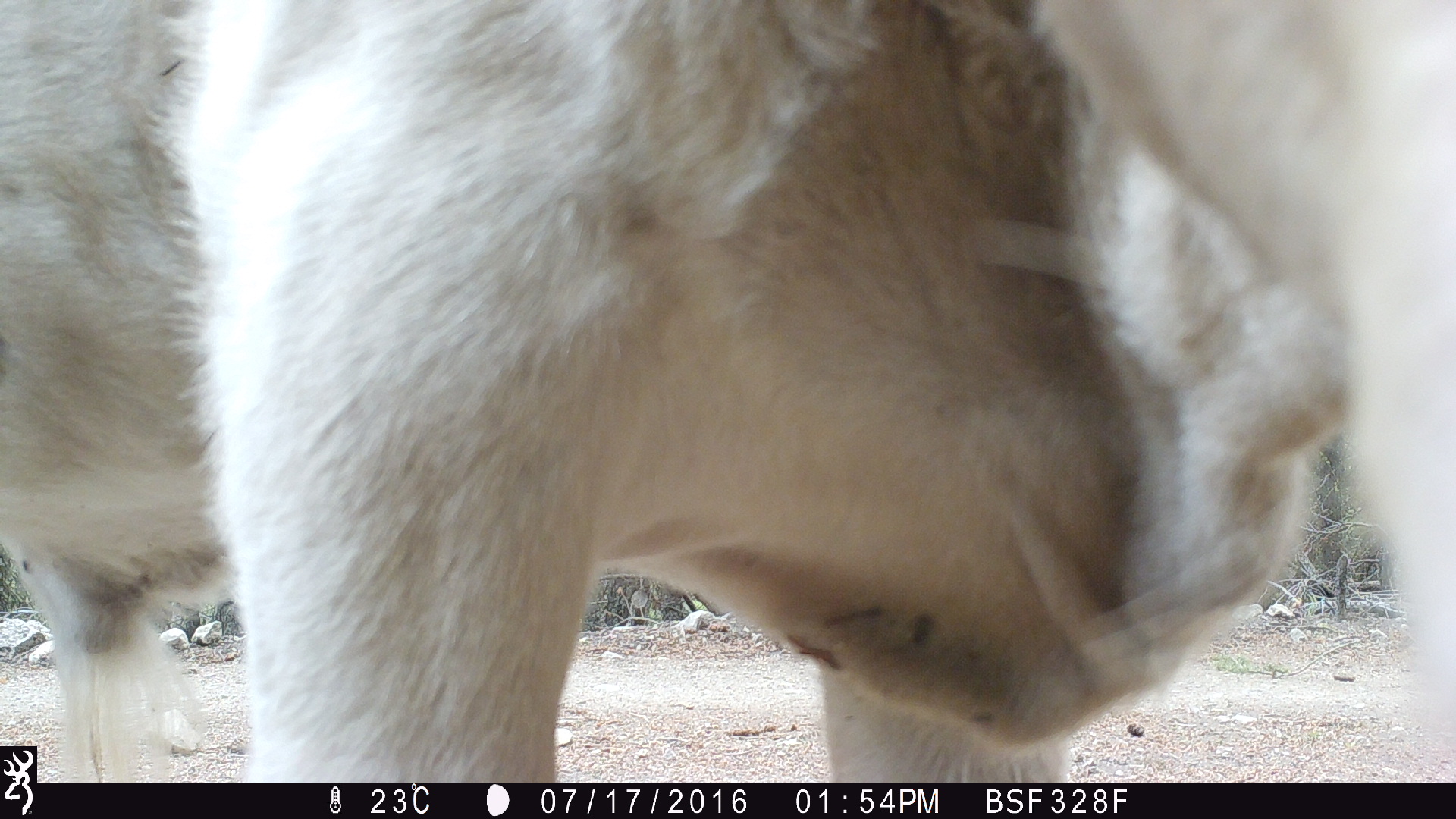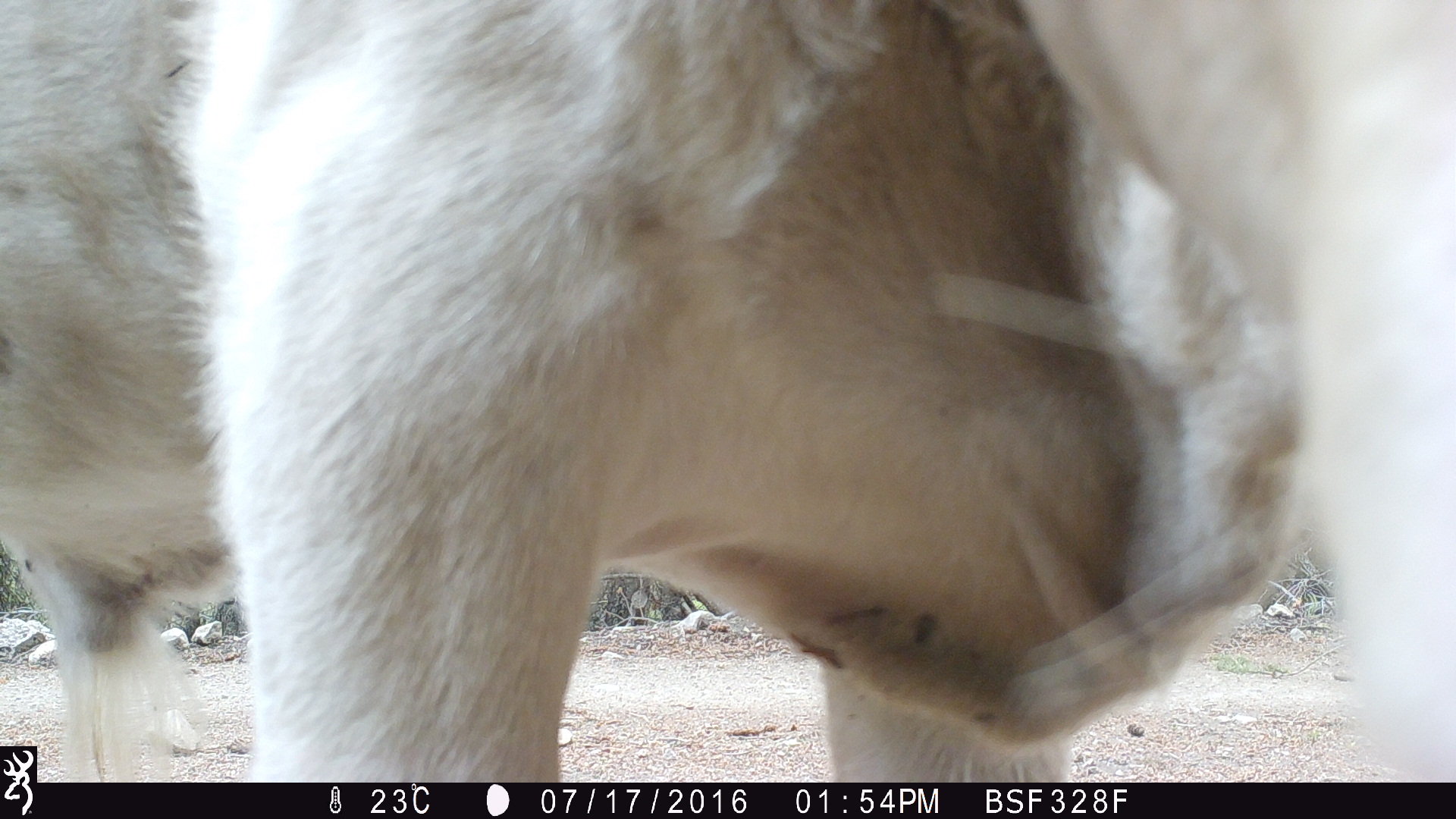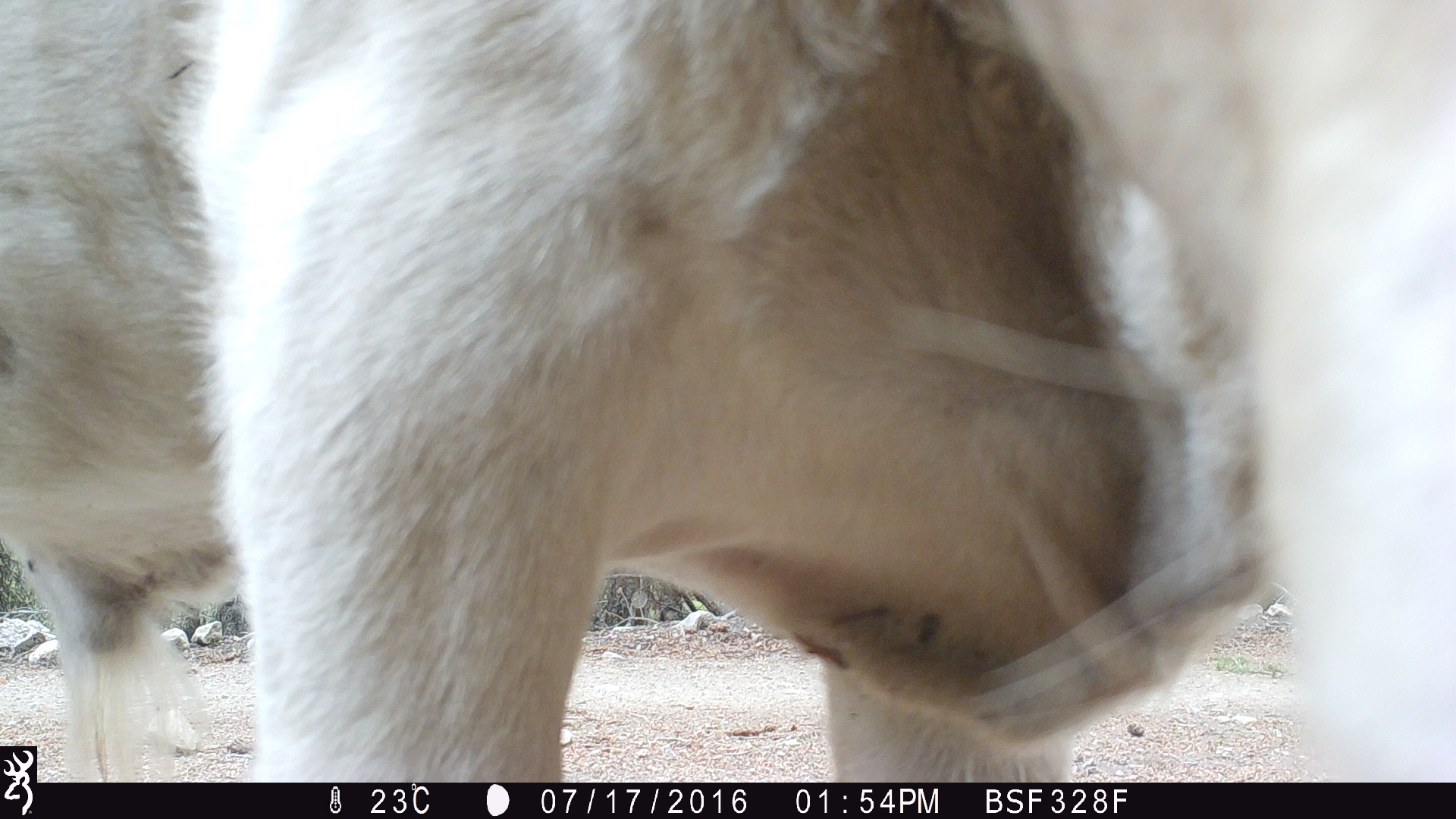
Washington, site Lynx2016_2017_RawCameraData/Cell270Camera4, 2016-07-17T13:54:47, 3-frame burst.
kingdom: Animalia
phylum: Chordata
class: Mammalia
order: Artiodactyla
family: Bovidae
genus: Bos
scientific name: Bos taurus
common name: domestic cattle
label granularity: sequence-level